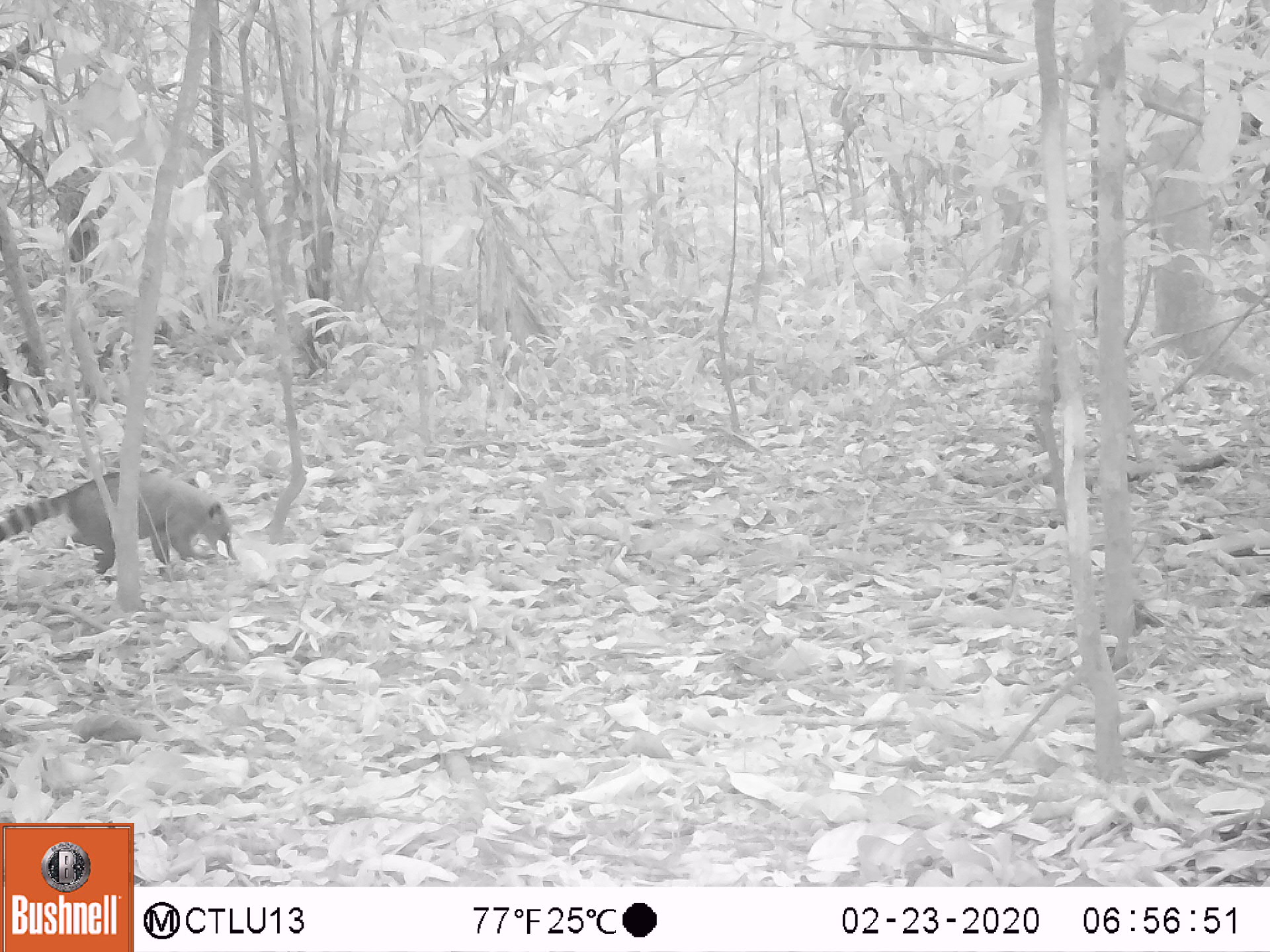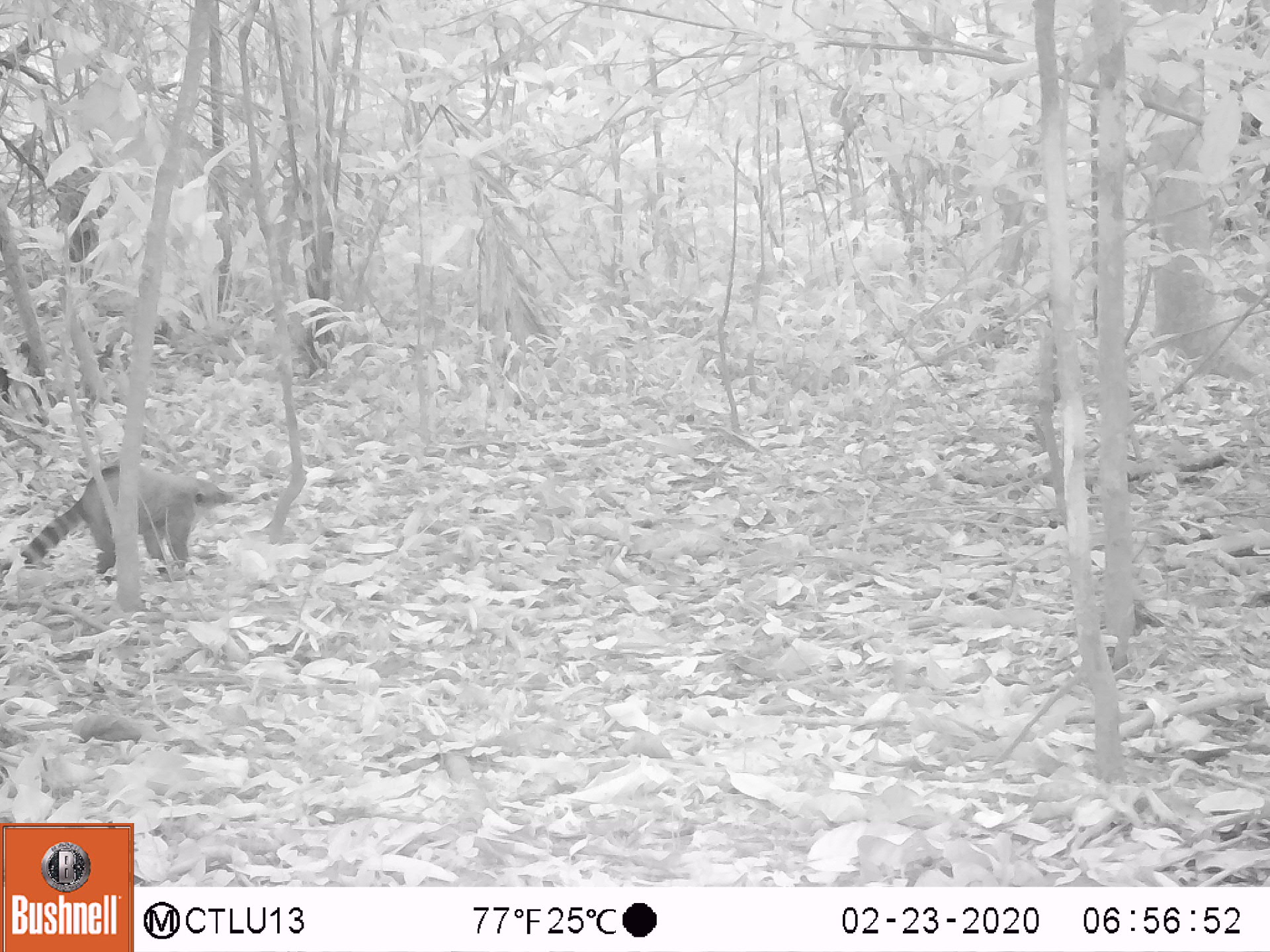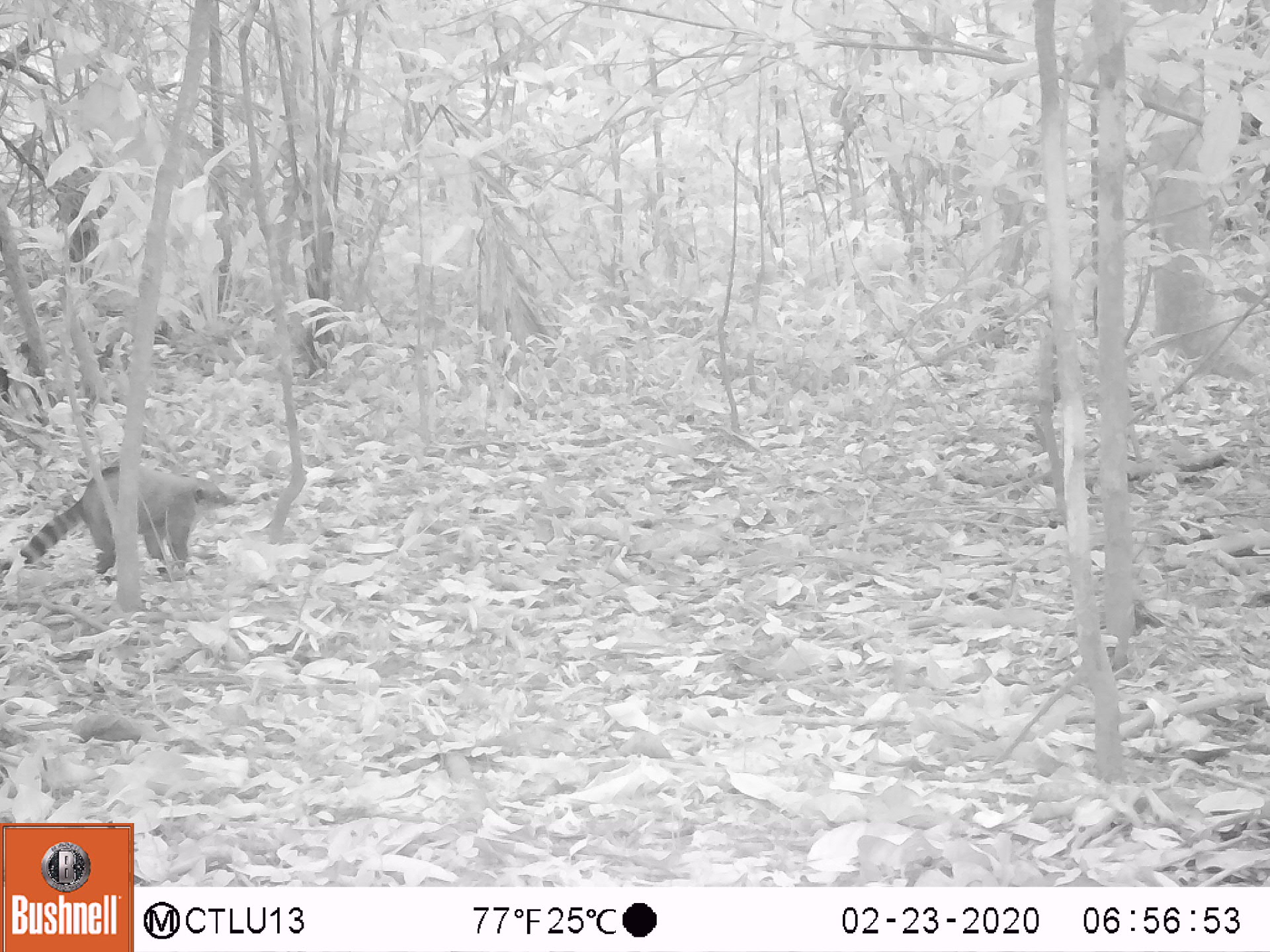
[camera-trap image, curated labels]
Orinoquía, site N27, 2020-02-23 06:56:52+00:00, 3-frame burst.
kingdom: Animalia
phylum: Chordata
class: Mammalia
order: Carnivora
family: Procyonidae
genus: Nasua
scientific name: Nasua nasua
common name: south american coati